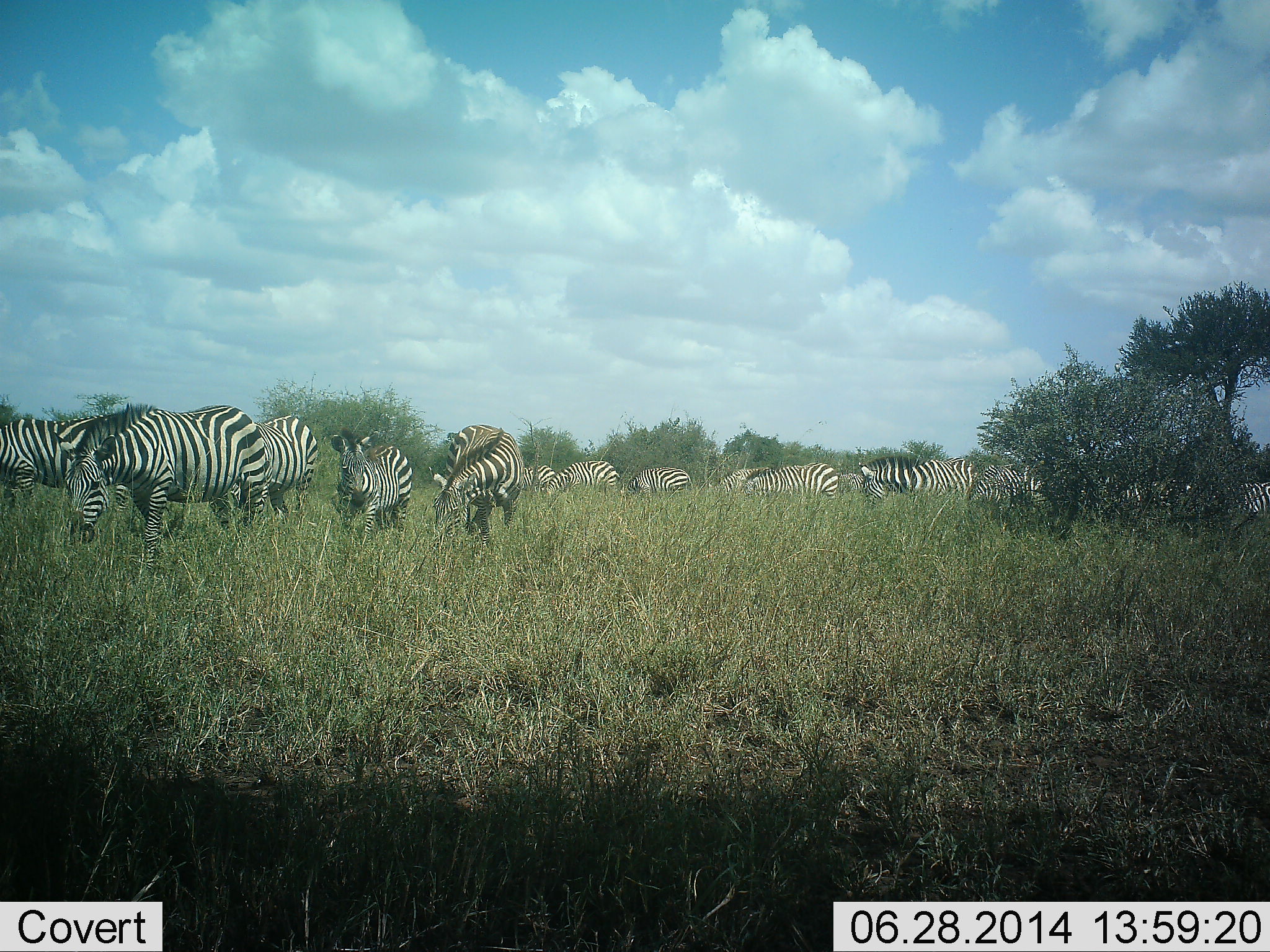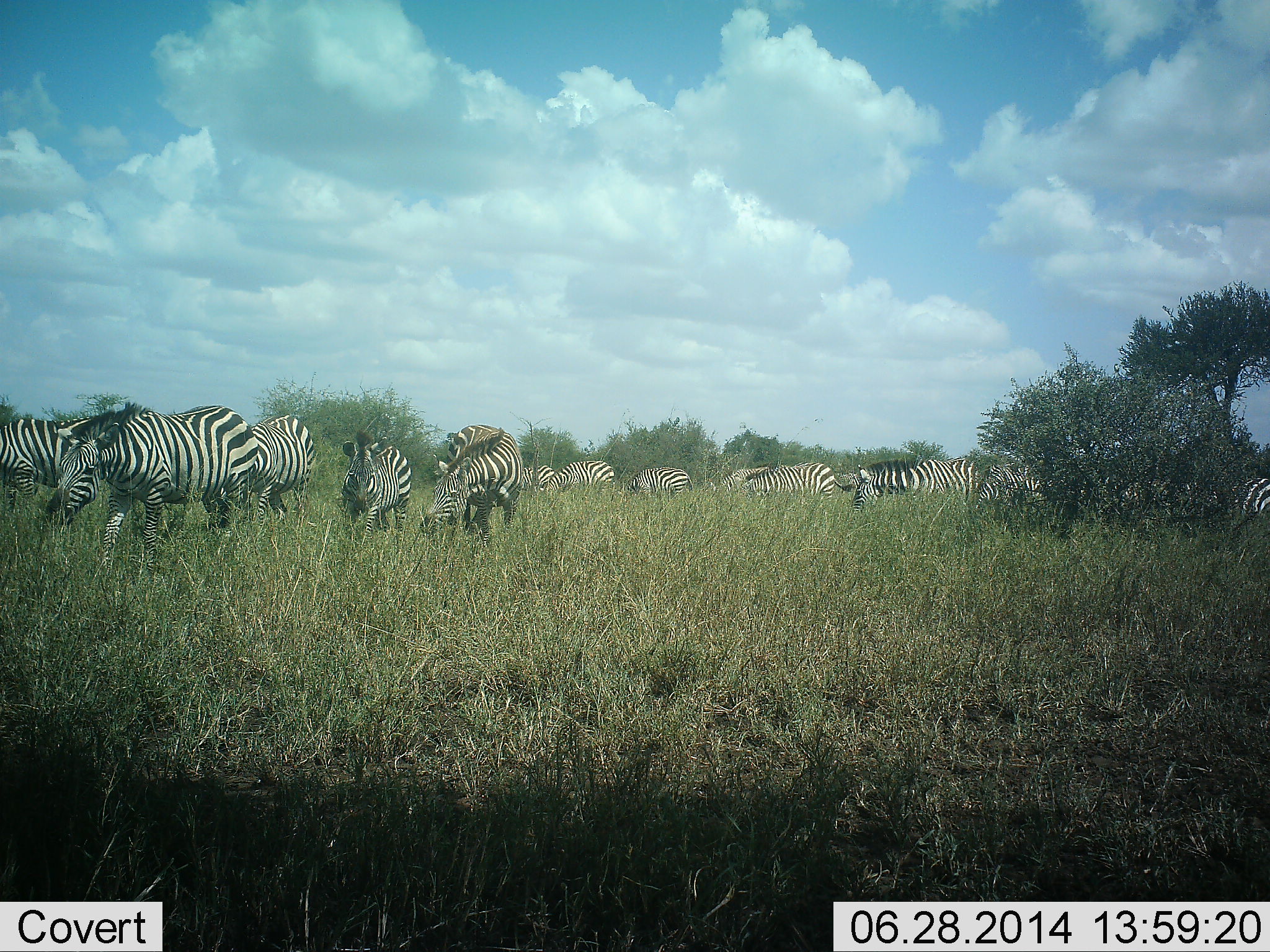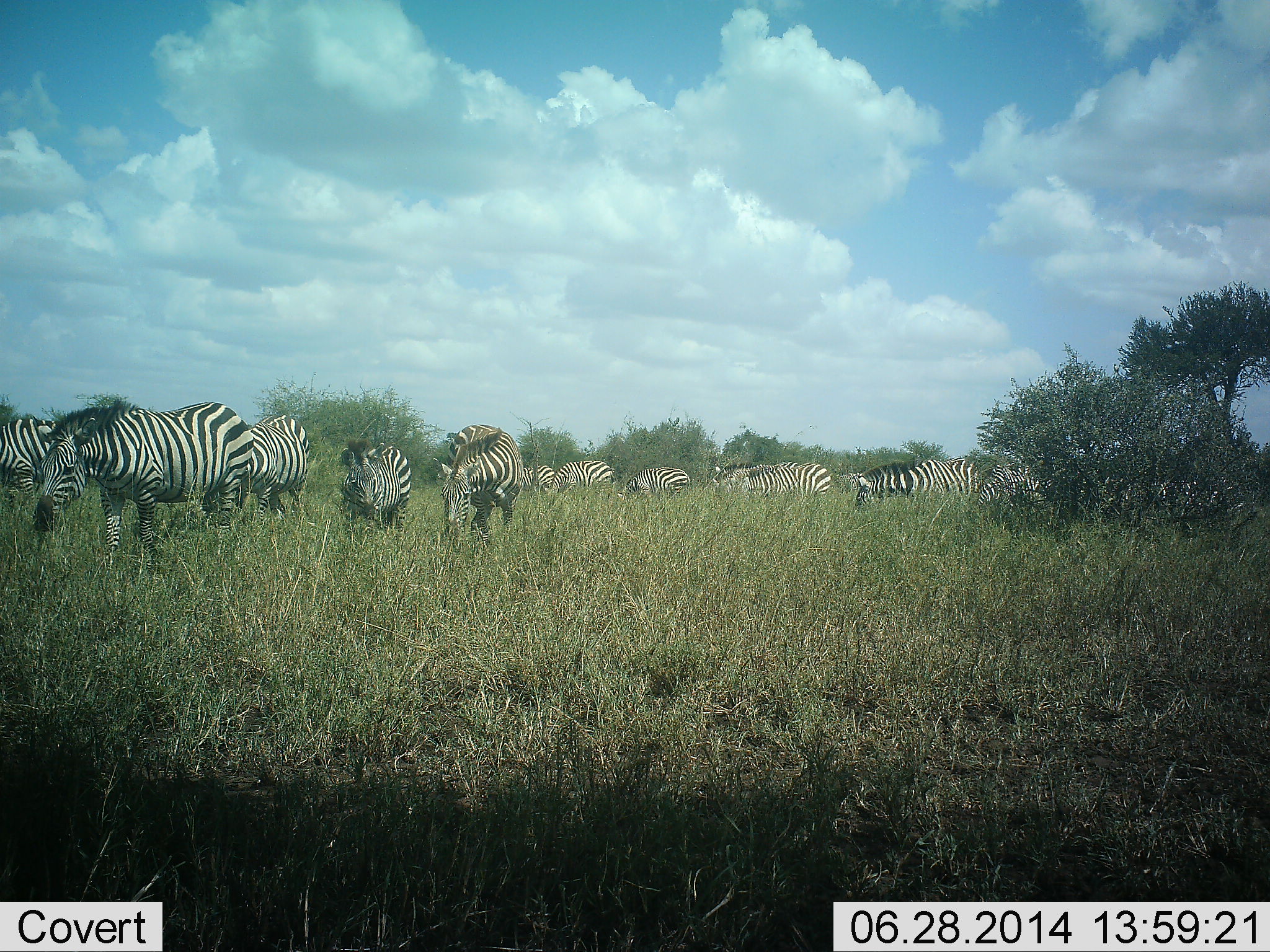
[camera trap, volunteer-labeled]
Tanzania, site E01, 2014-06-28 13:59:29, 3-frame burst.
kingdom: Animalia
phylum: Chordata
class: Mammalia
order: Perissodactyla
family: Equidae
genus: Equus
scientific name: Equus quagga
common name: plains zebra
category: zebra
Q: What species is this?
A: Zebra (plains zebra) (Equus quagga).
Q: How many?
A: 11-50.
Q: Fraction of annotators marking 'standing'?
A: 50%.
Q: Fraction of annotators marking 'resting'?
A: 0%.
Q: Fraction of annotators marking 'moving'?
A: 20%.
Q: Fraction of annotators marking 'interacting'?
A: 10%.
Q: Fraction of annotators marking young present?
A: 0%.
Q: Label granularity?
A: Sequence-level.